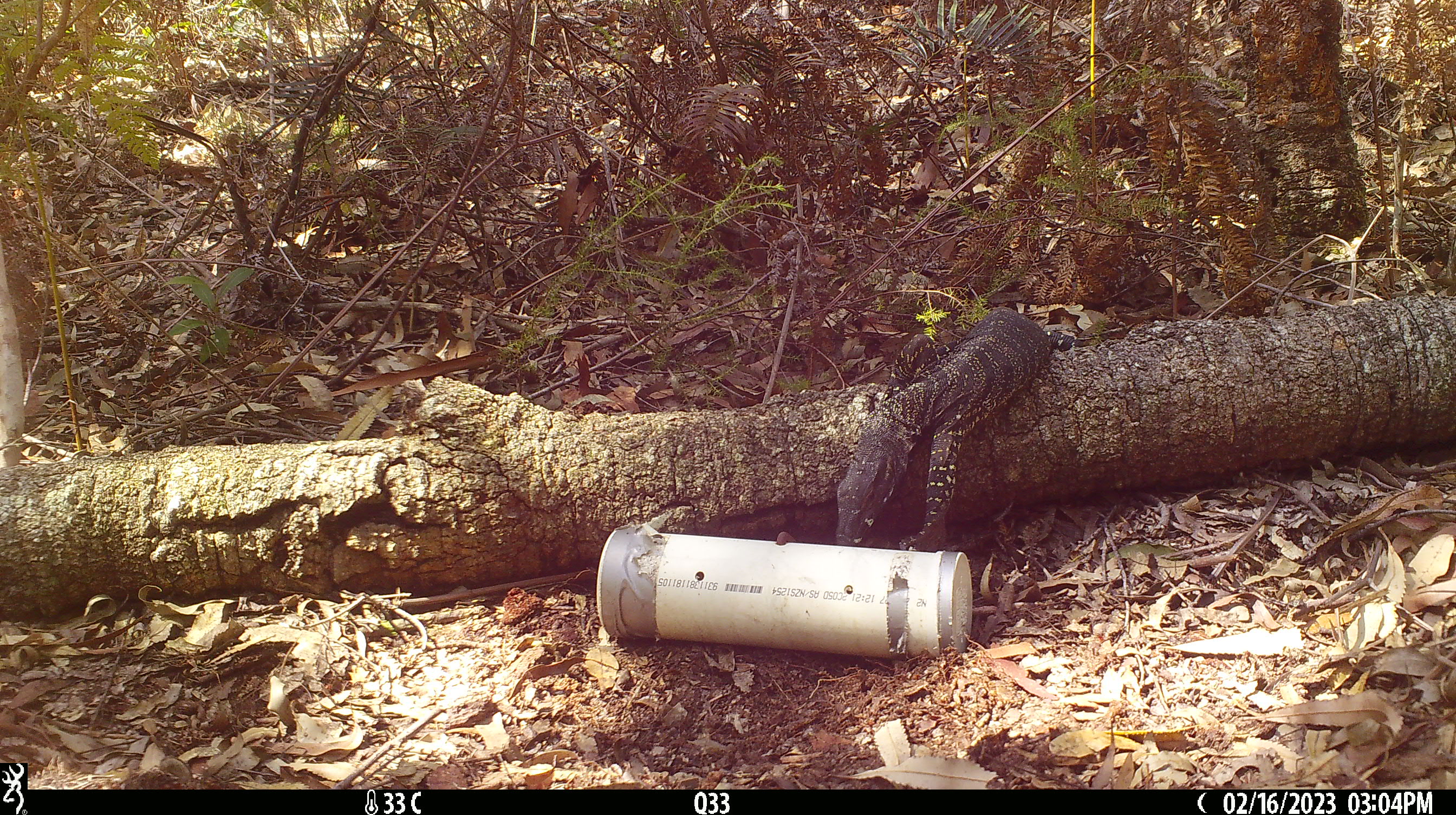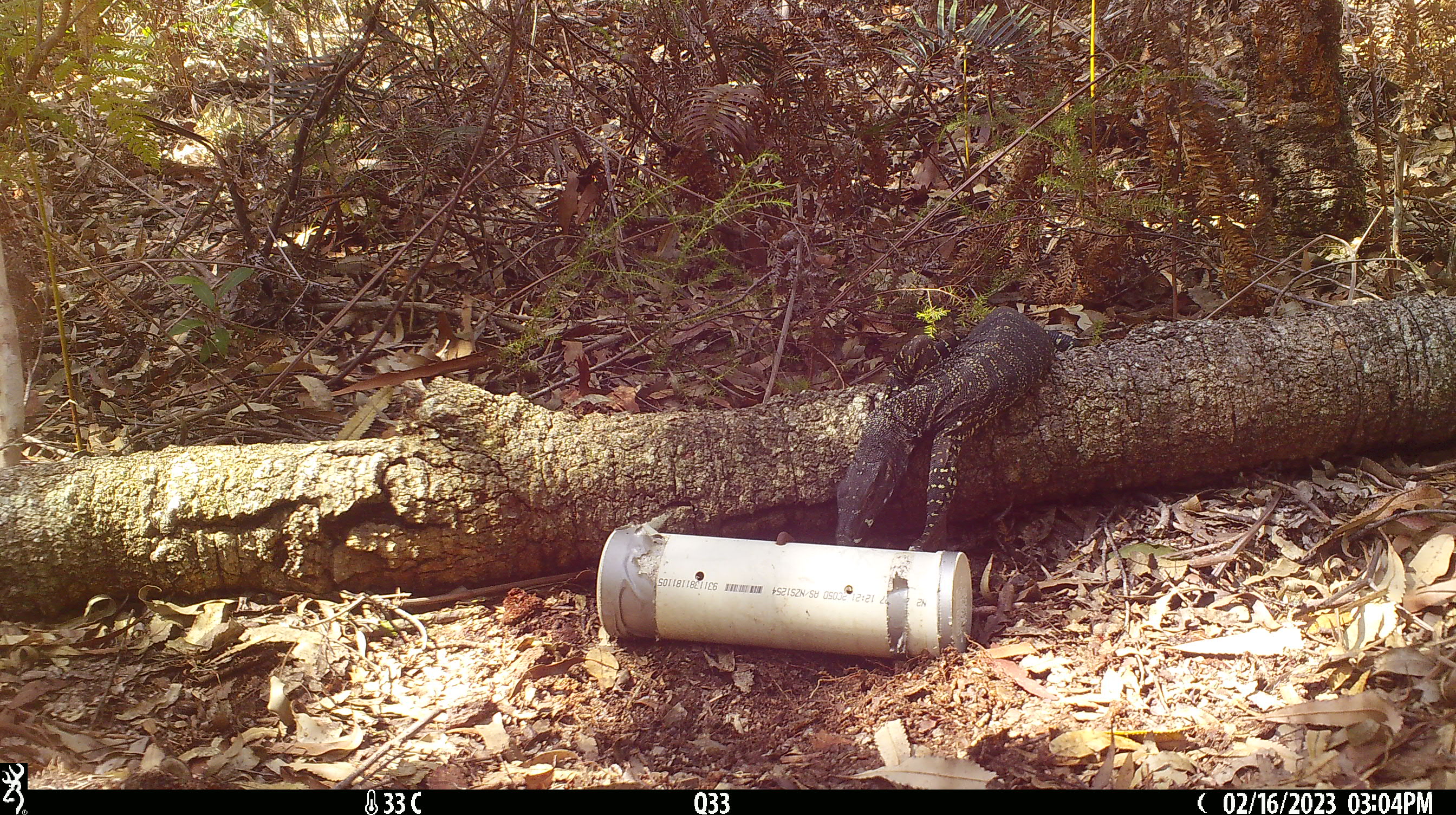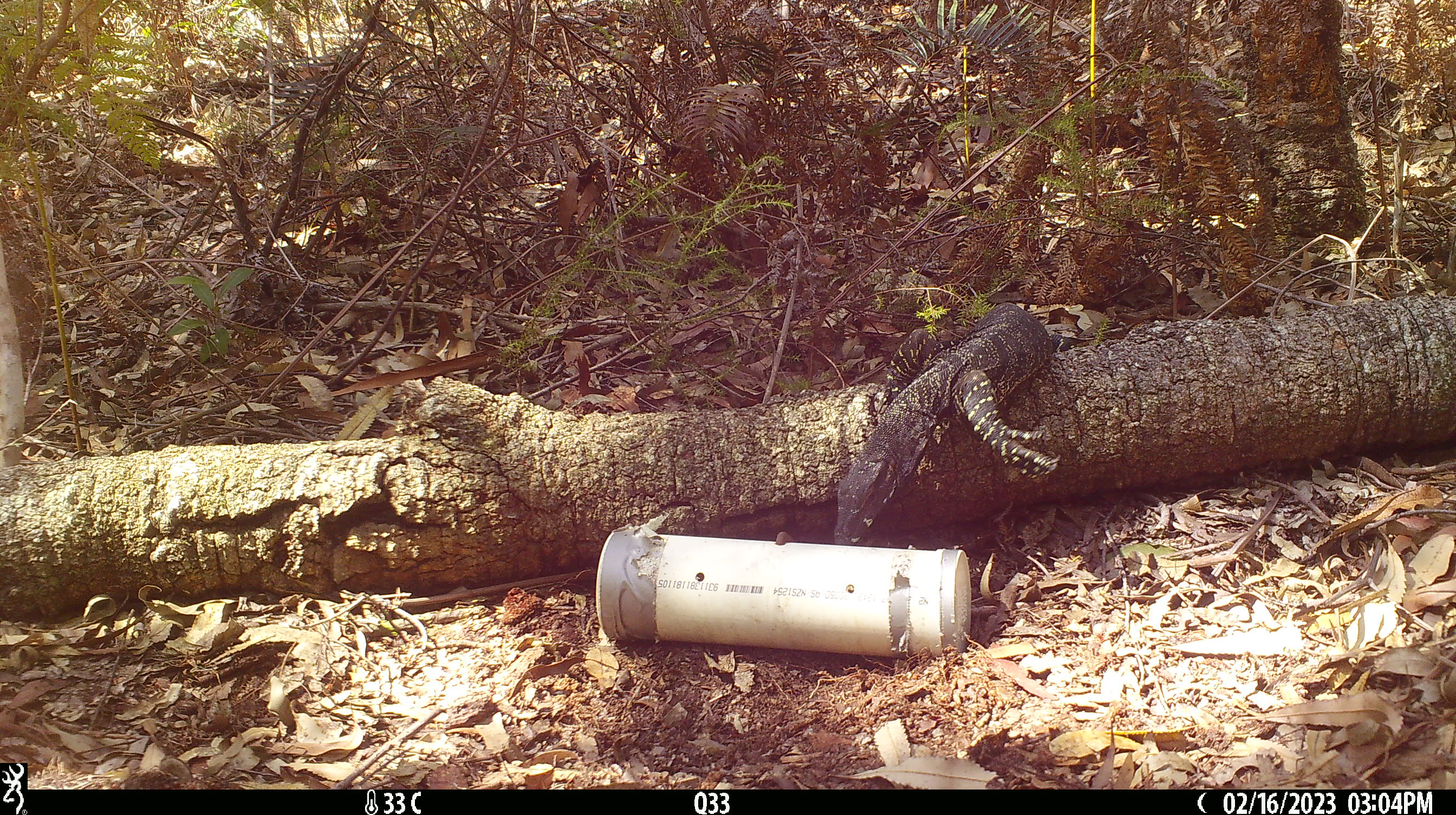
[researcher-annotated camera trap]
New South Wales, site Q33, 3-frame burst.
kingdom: Animalia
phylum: Chordata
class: Reptilia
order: Squamata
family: Varanidae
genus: Varanus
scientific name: Varanus varius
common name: lace monitor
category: goanna